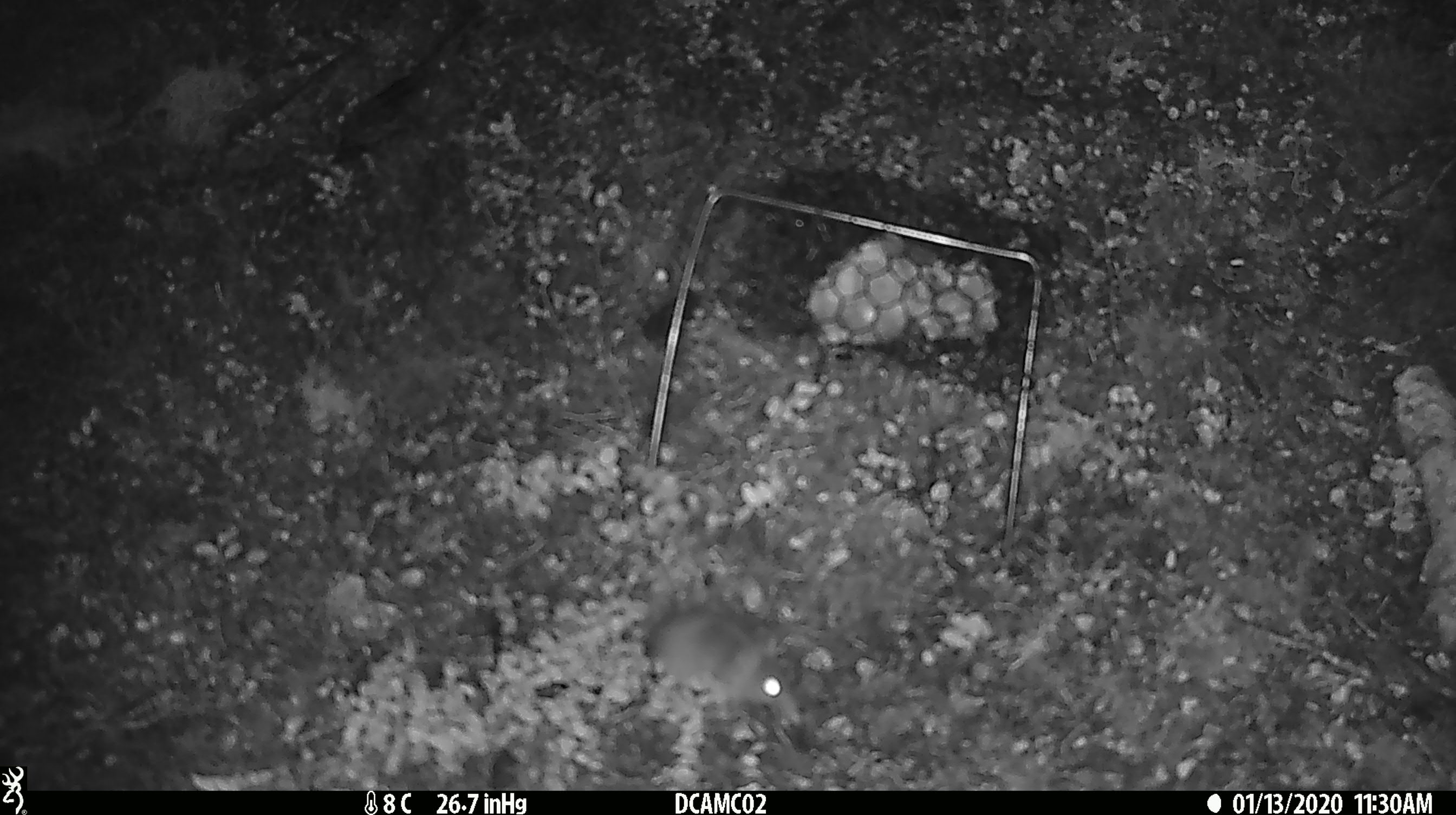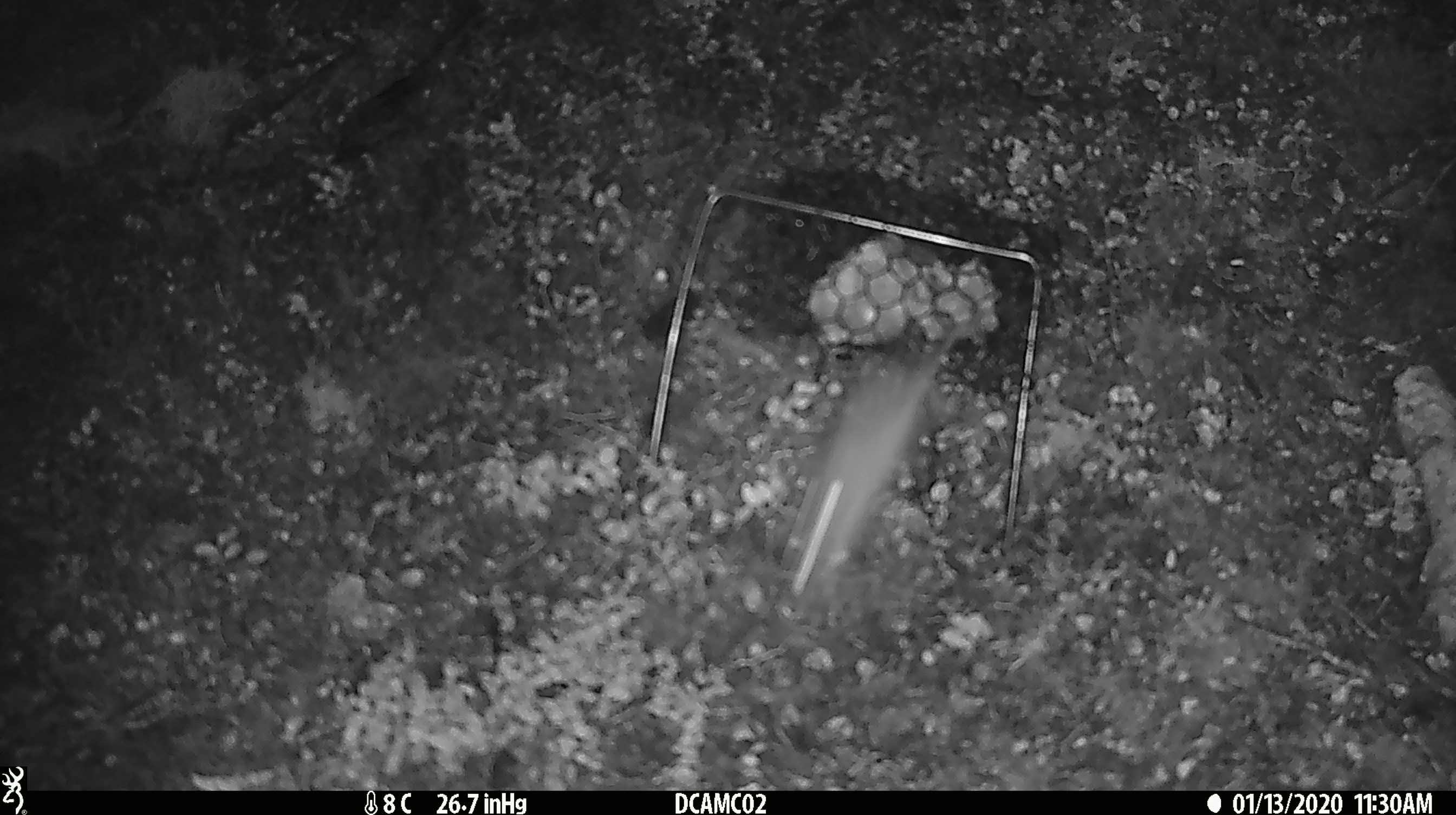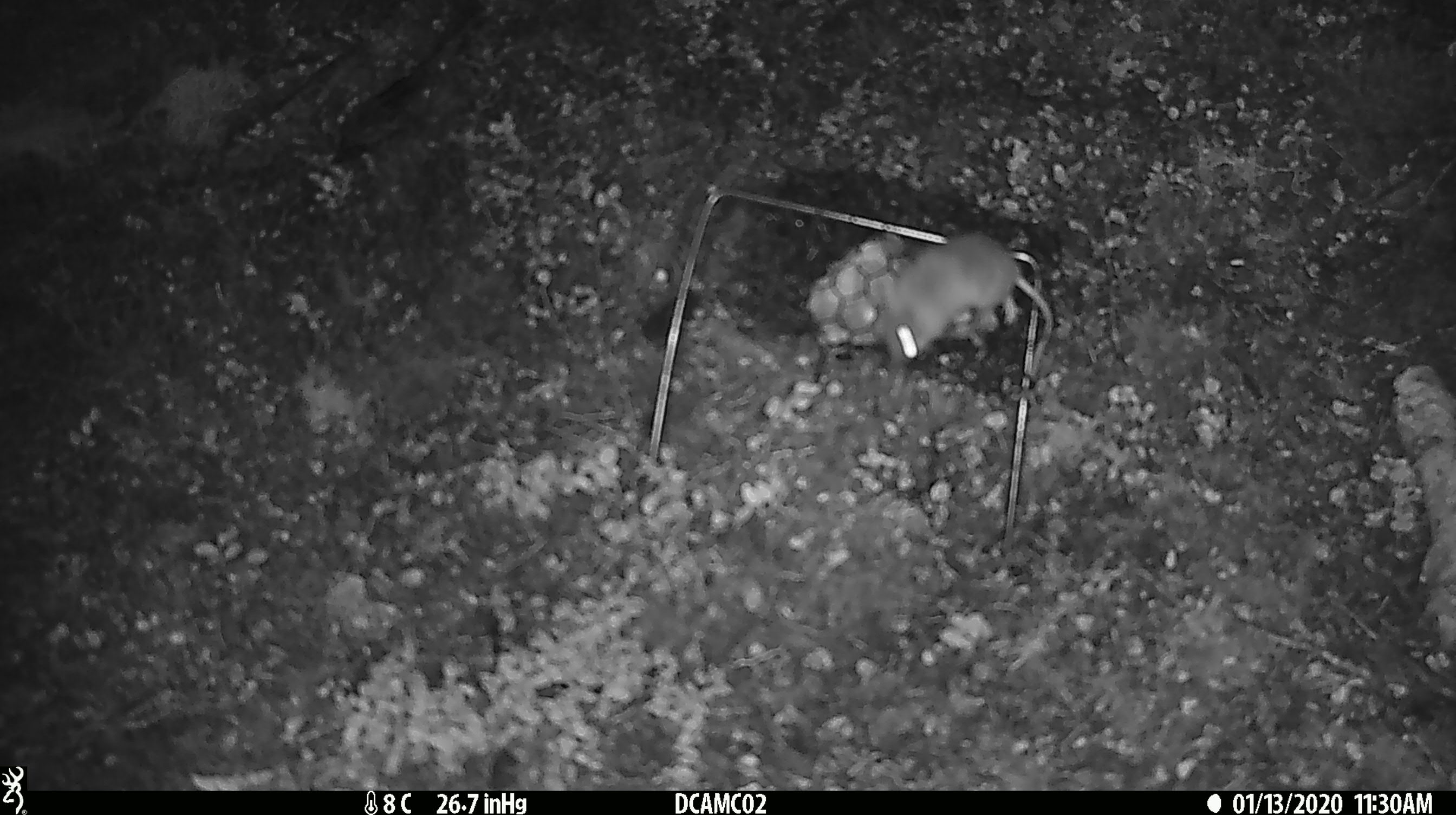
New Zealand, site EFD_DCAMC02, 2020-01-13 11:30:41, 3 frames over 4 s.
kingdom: Animalia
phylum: Chordata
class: Mammalia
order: Rodentia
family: Muridae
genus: Mus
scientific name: Mus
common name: mouse